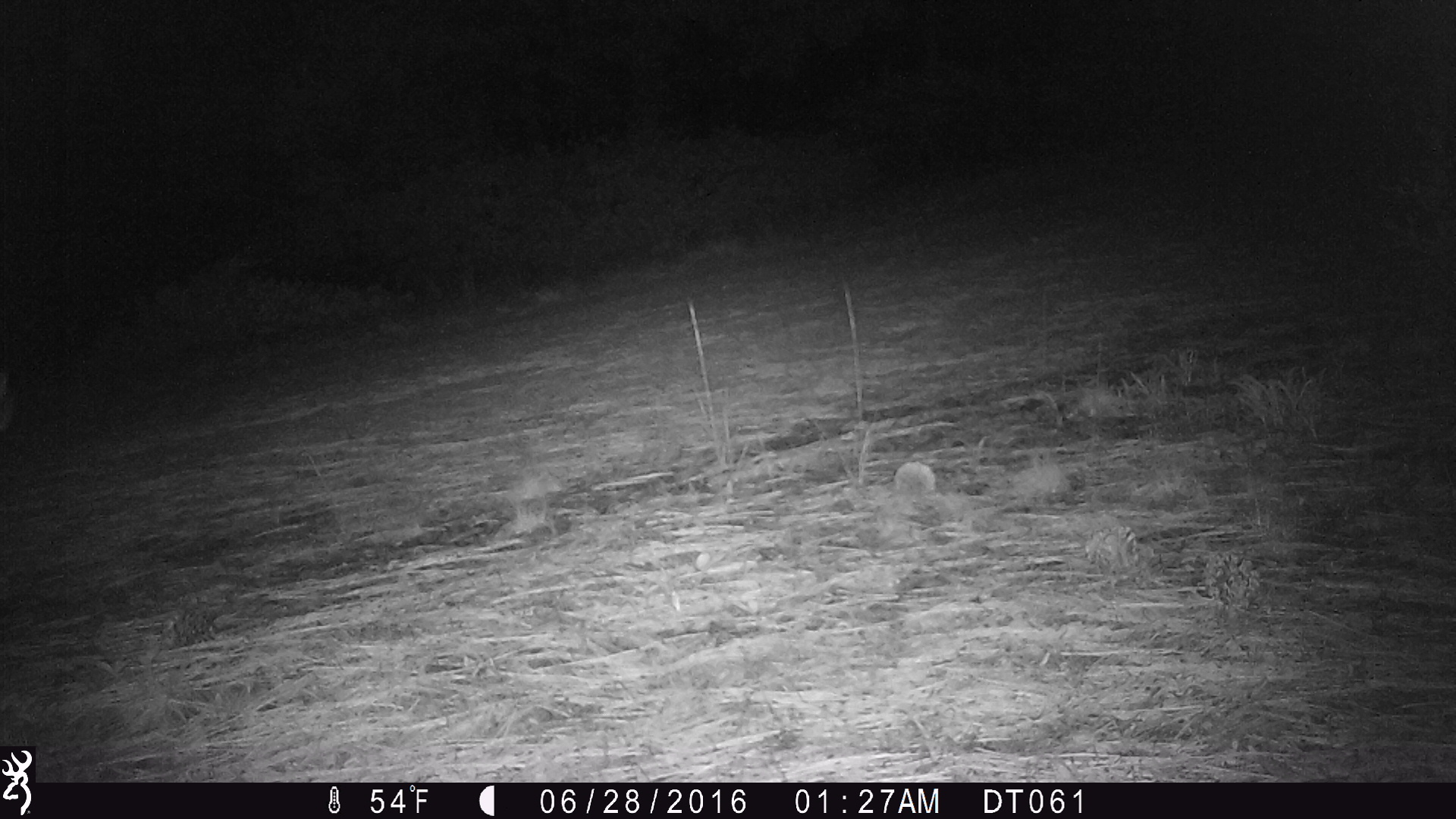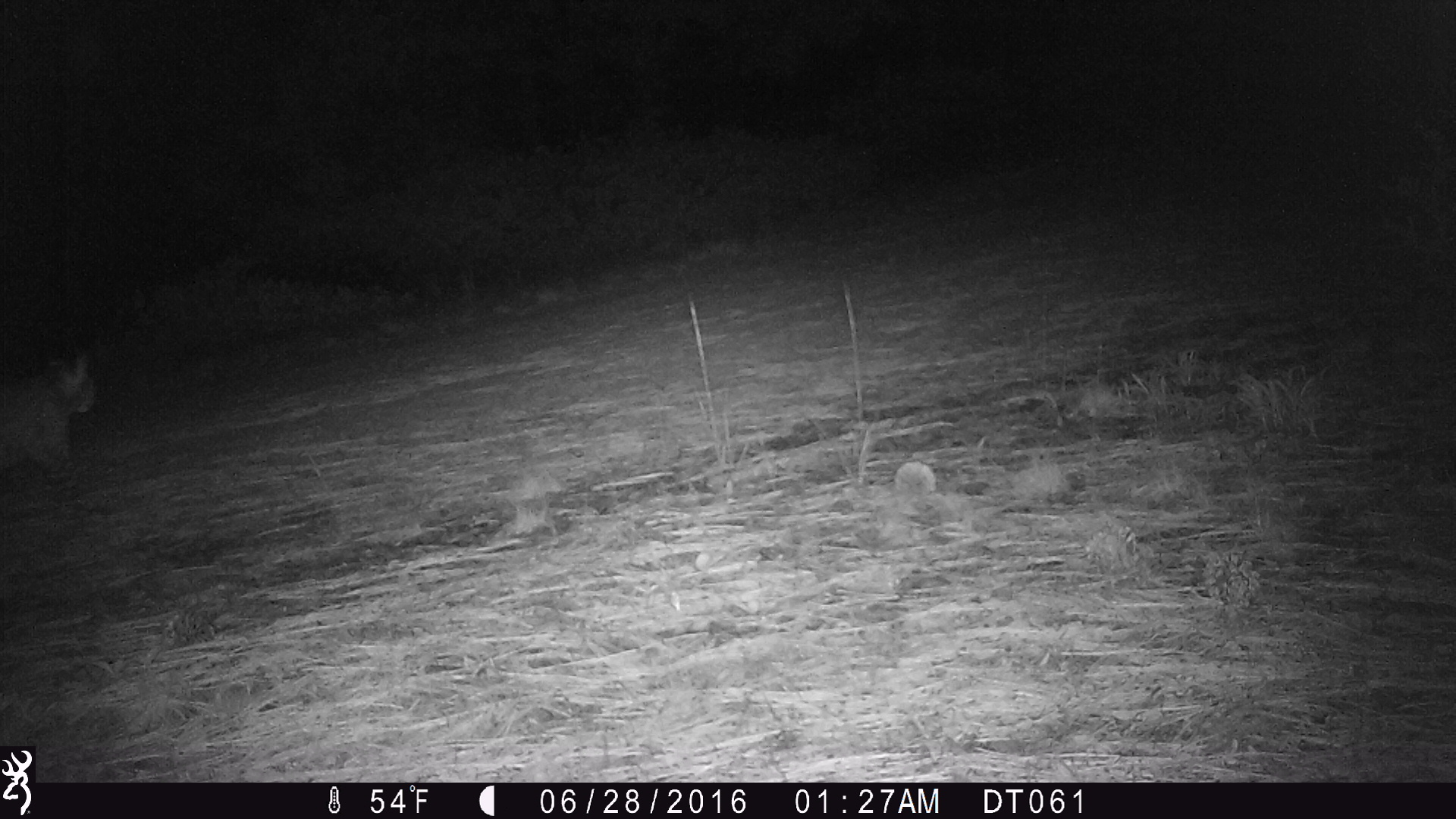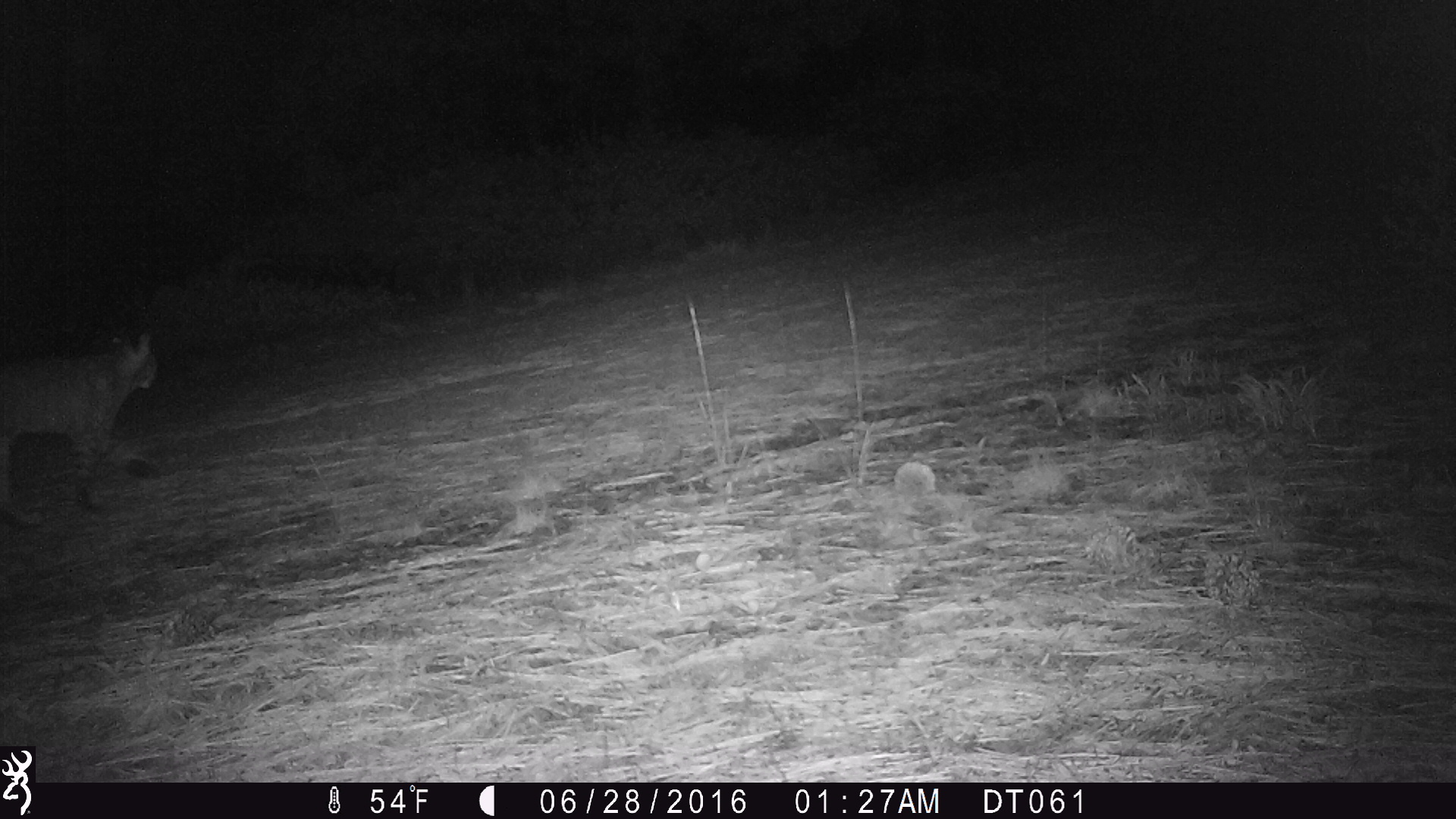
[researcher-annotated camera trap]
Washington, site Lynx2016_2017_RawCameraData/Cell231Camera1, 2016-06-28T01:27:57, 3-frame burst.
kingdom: Animalia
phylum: Chordata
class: Mammalia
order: Carnivora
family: Felidae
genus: Lynx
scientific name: Lynx rufus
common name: bobcat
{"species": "Lynx rufus (bobcat)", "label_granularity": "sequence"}